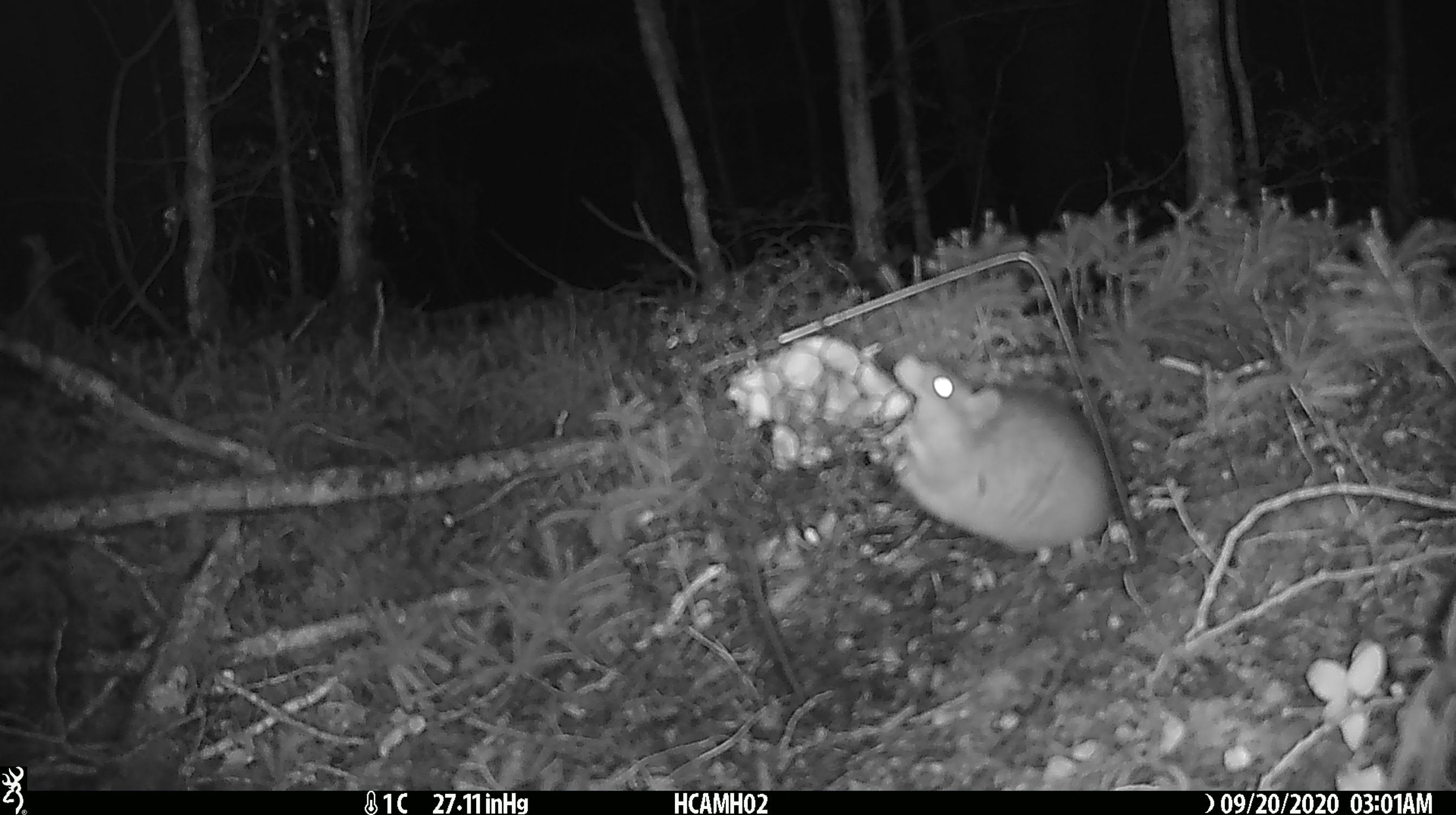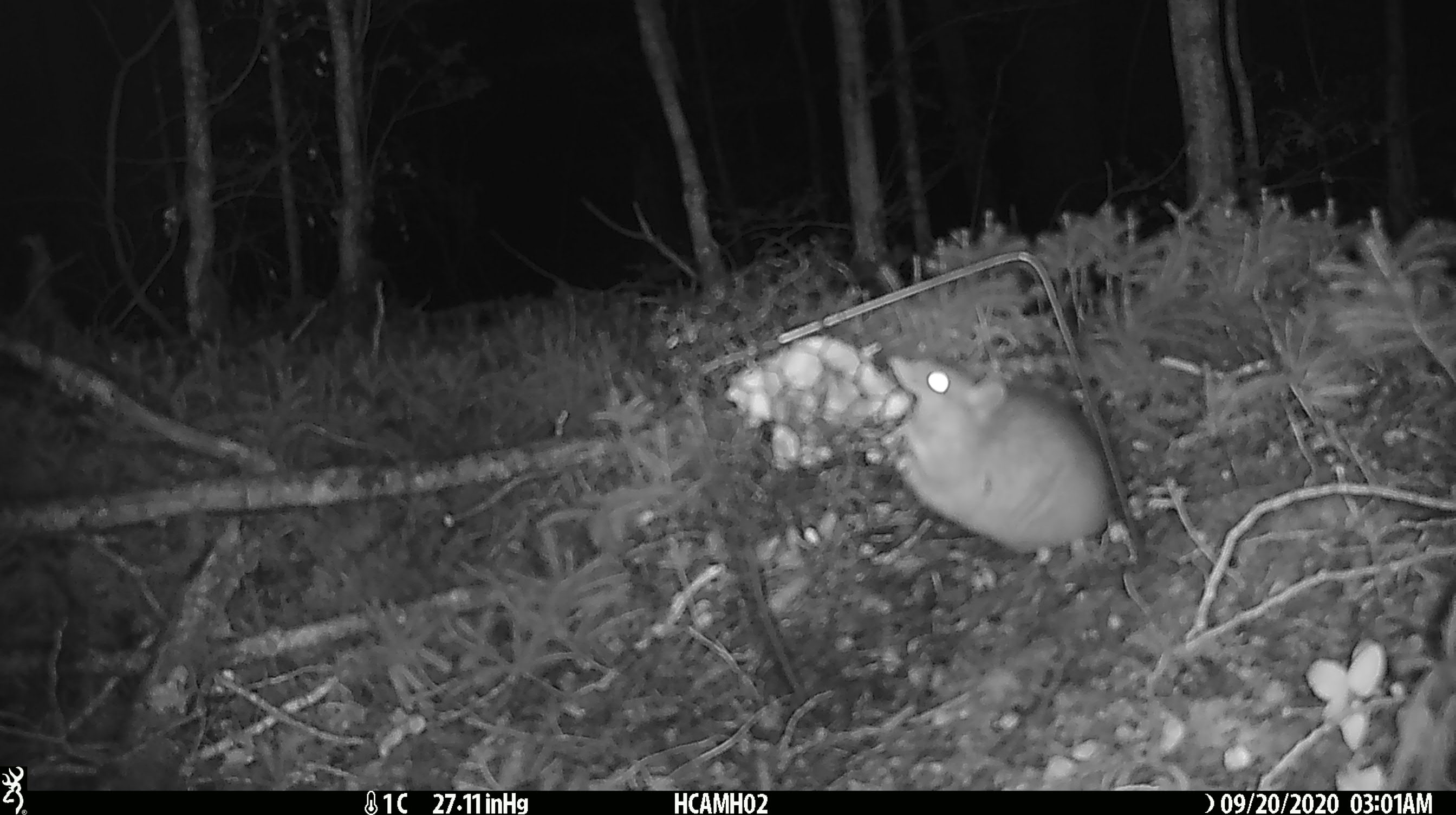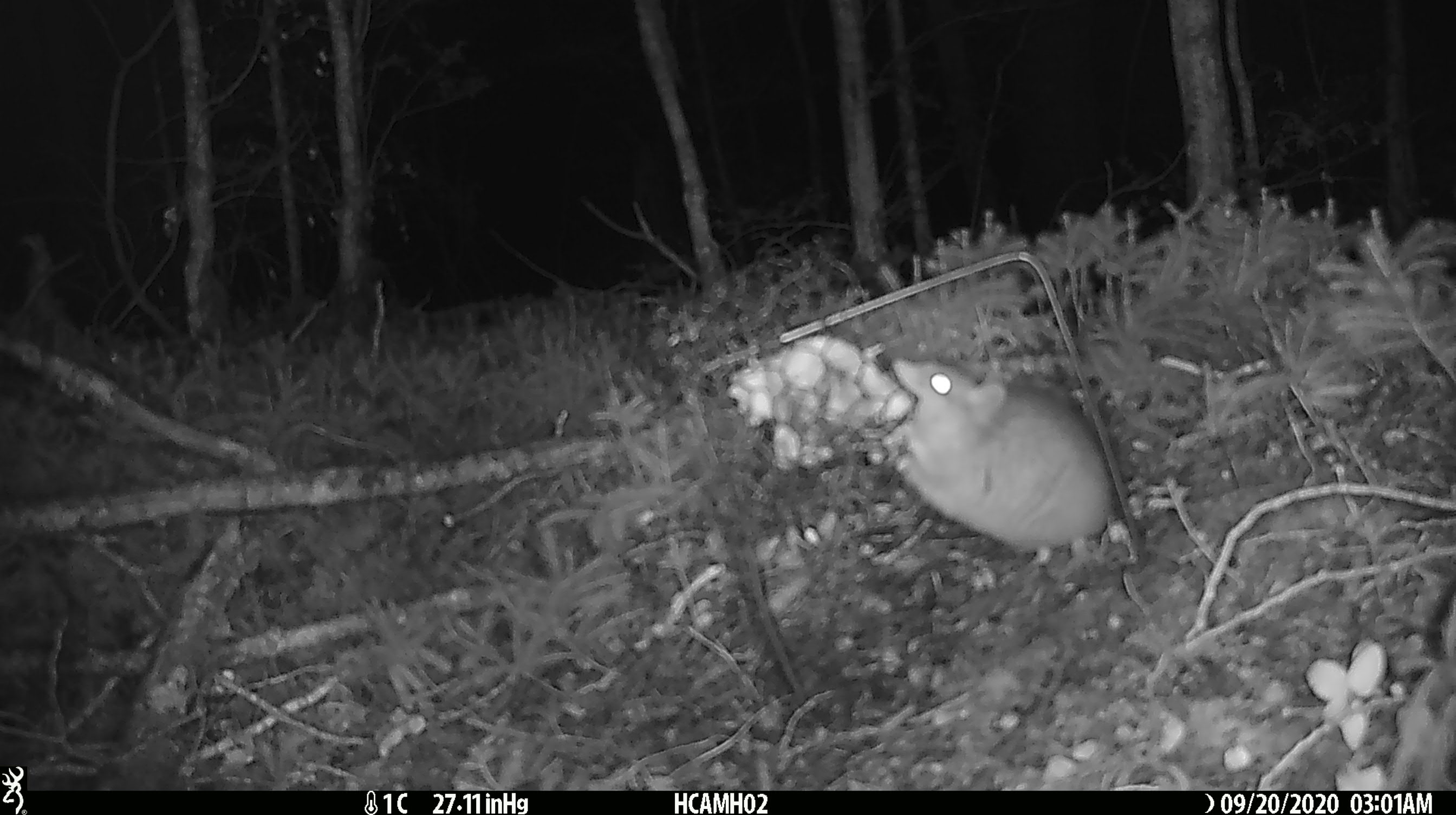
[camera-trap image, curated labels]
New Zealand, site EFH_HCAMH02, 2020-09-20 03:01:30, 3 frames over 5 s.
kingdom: Animalia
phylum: Chordata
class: Mammalia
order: Rodentia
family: Muridae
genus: Rattus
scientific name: Rattus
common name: rat